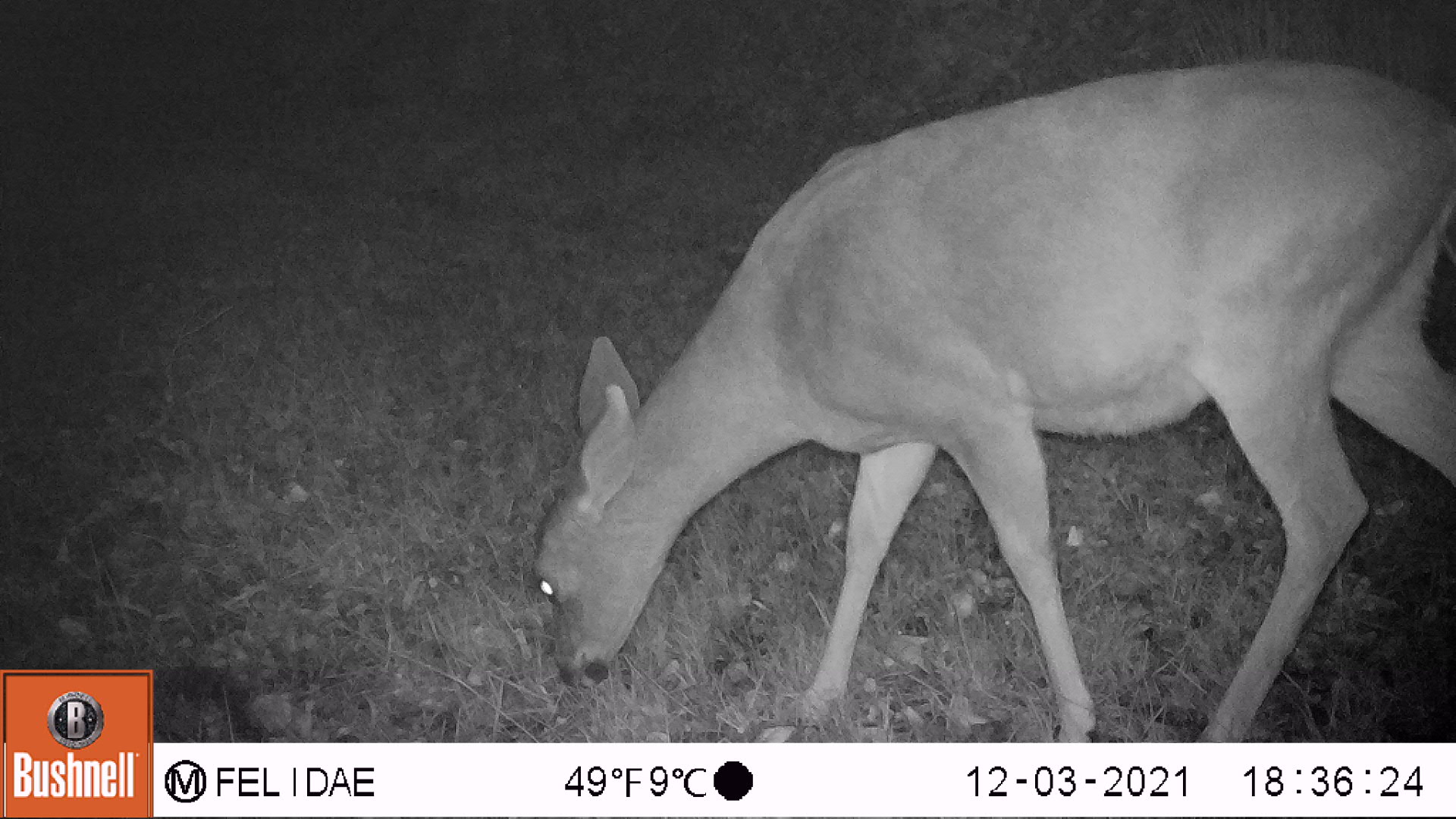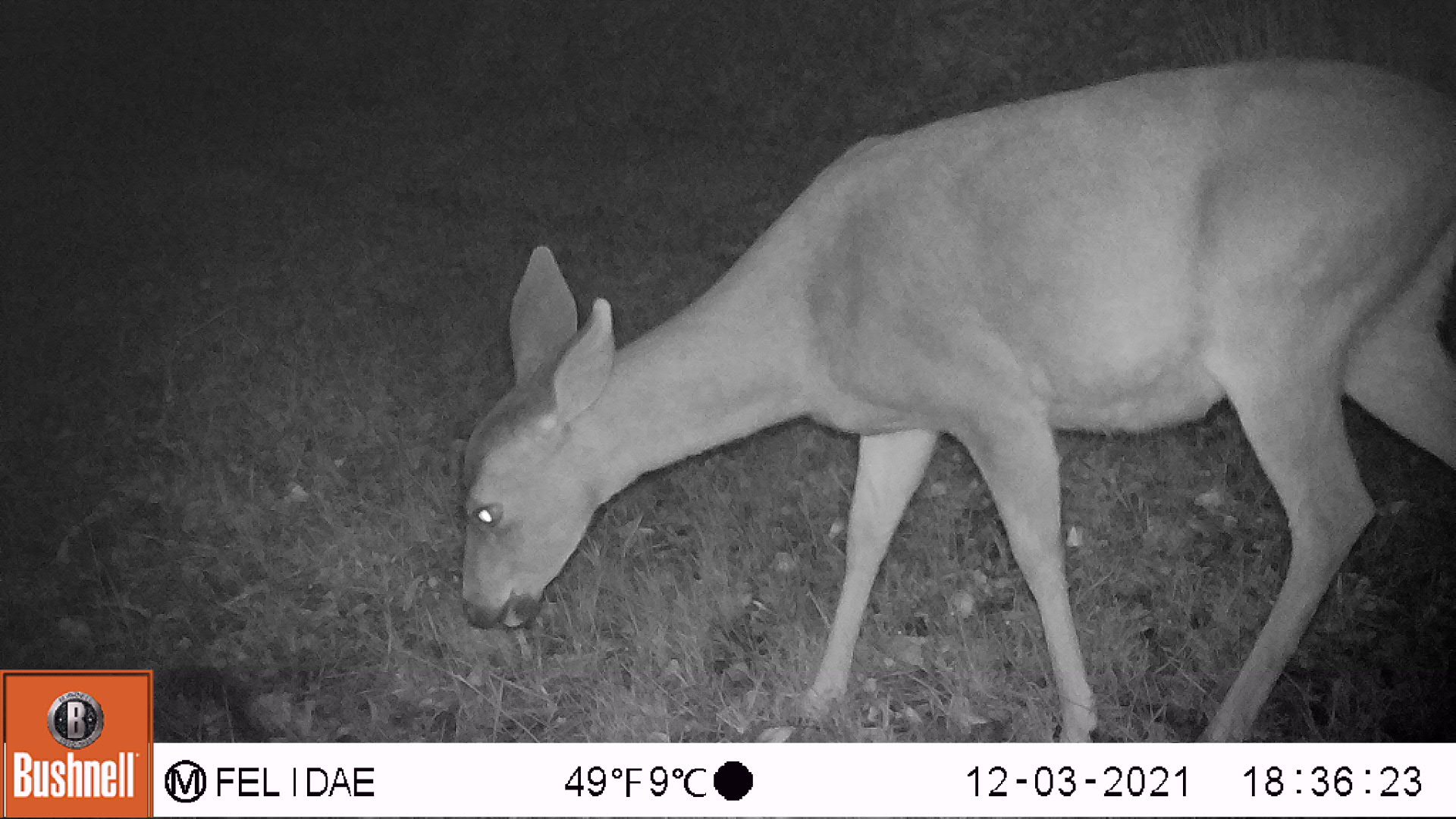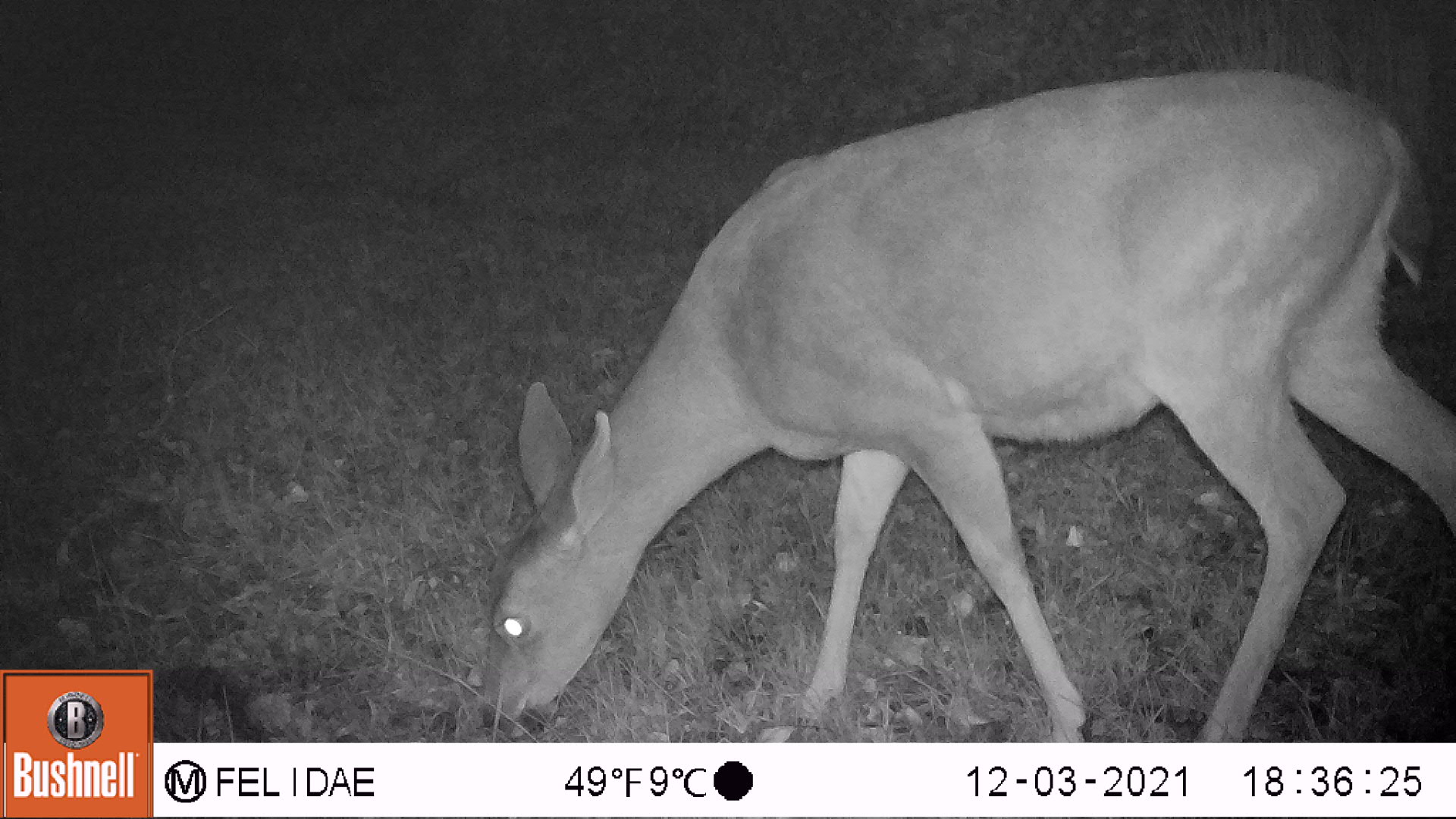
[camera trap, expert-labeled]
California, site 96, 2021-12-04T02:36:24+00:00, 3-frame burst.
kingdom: Animalia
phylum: Chordata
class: Mammalia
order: Artiodactyla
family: Cervidae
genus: Odocoileus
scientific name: Odocoileus hemionus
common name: mule deer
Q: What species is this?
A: Mule deer (Odocoileus hemionus).